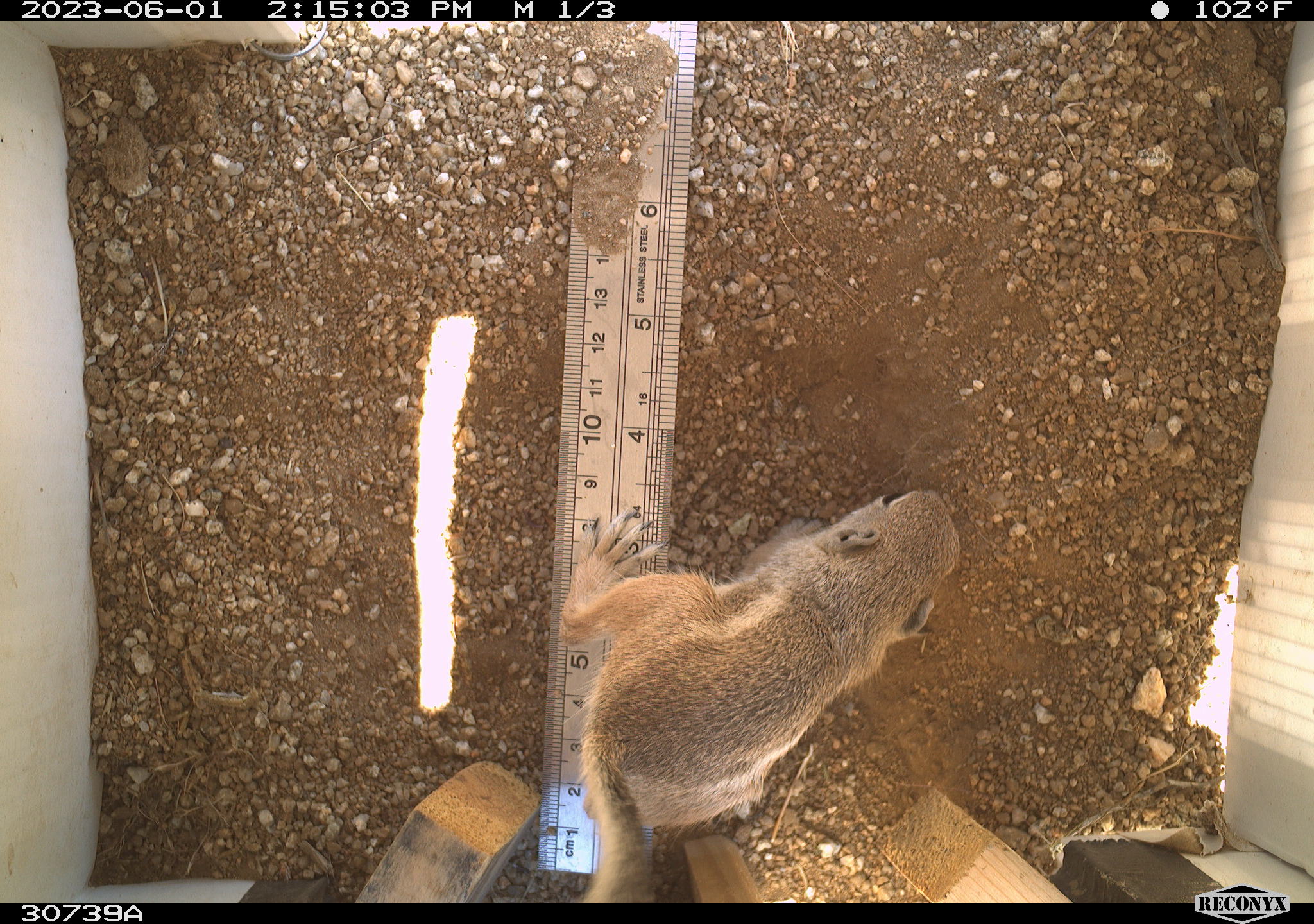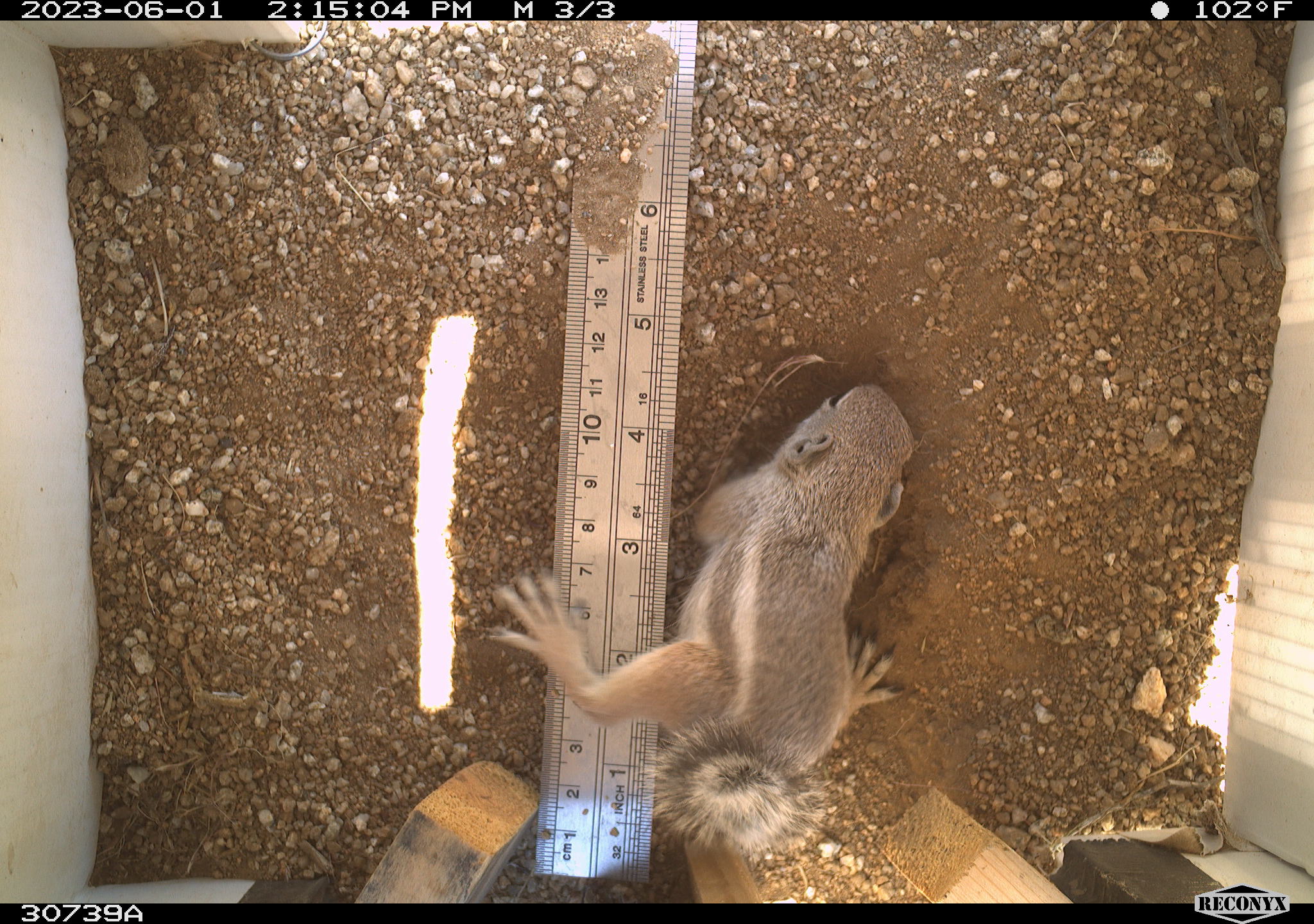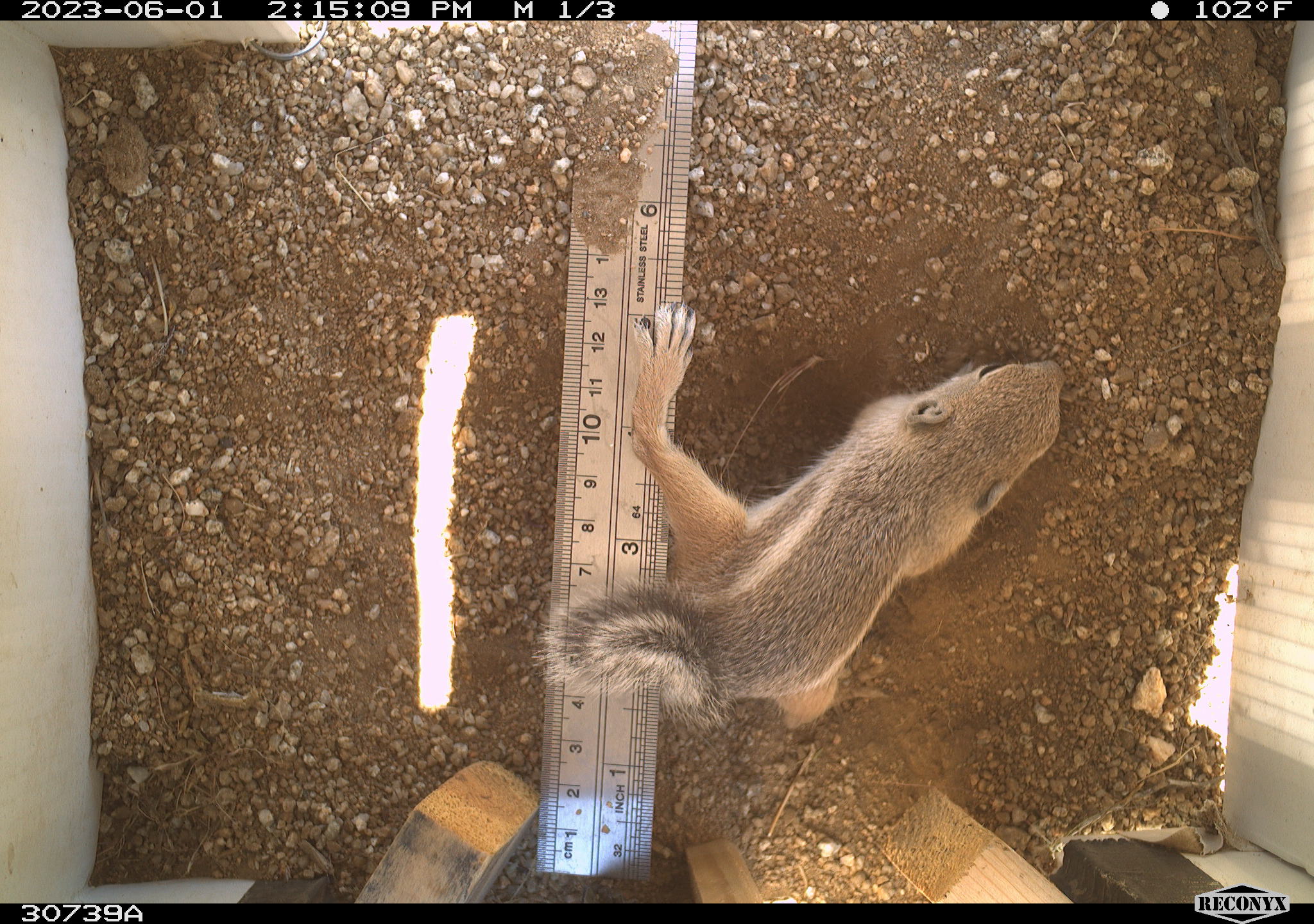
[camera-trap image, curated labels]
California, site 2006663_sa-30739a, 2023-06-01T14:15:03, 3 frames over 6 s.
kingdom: Animalia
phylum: Chordata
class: Mammalia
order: Rodentia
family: Sciuridae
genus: Ammospermophilus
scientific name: Ammospermophilus leucurus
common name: white-tailed antelope squirrel